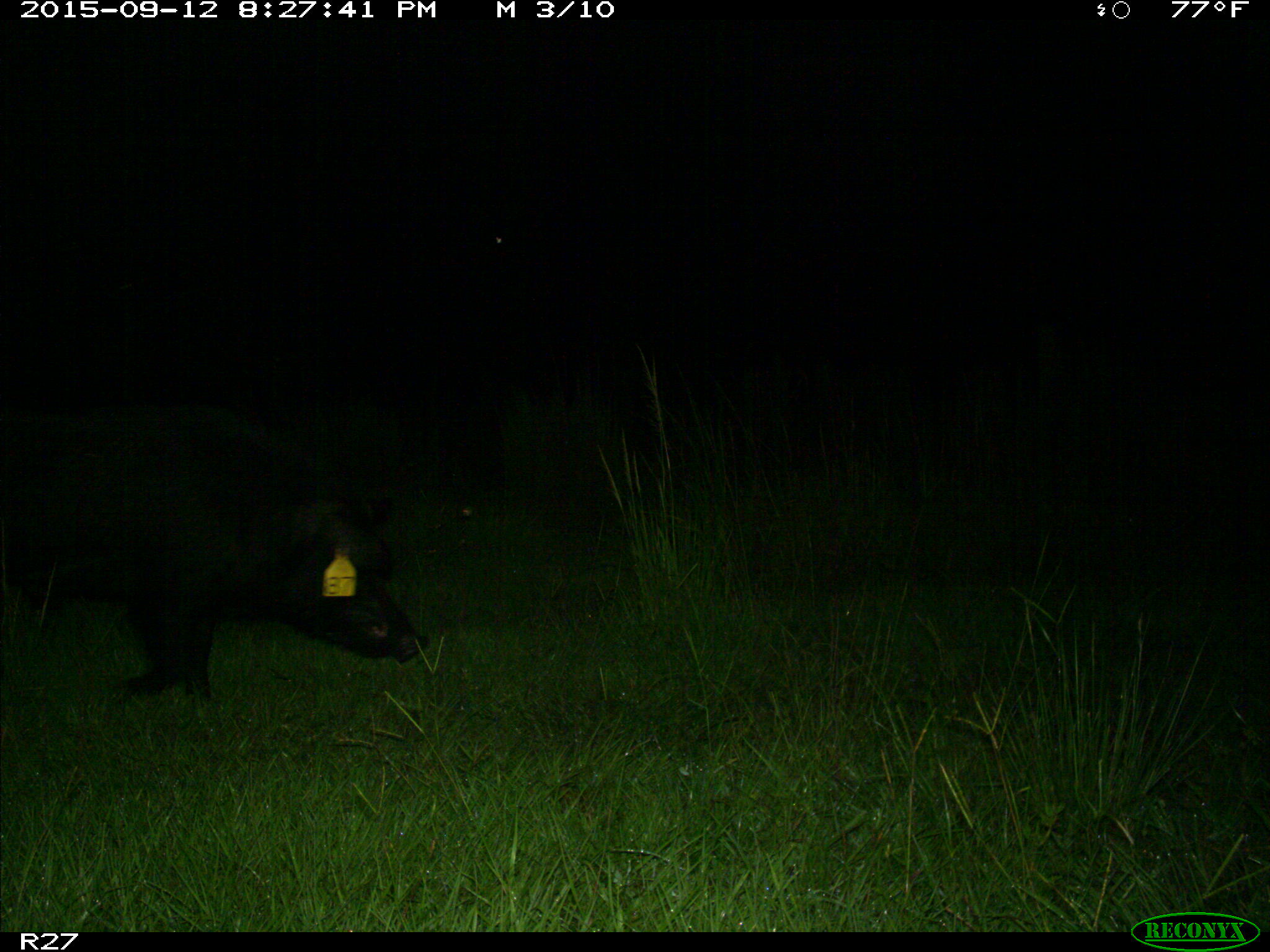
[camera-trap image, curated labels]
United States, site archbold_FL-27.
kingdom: Animalia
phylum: Chordata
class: Mammalia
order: Artiodactyla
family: Suidae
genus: Sus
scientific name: Sus scrofa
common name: wild boar